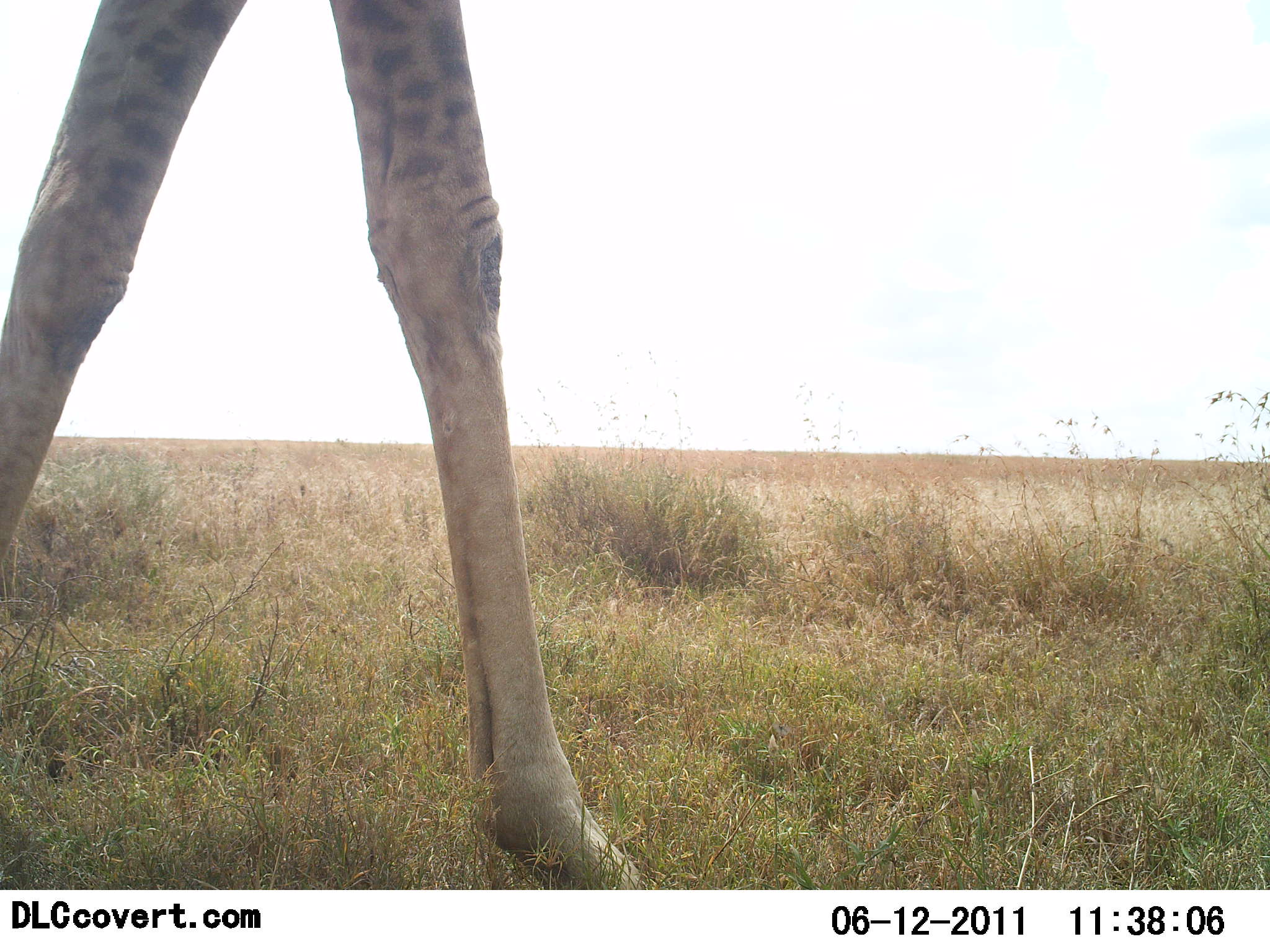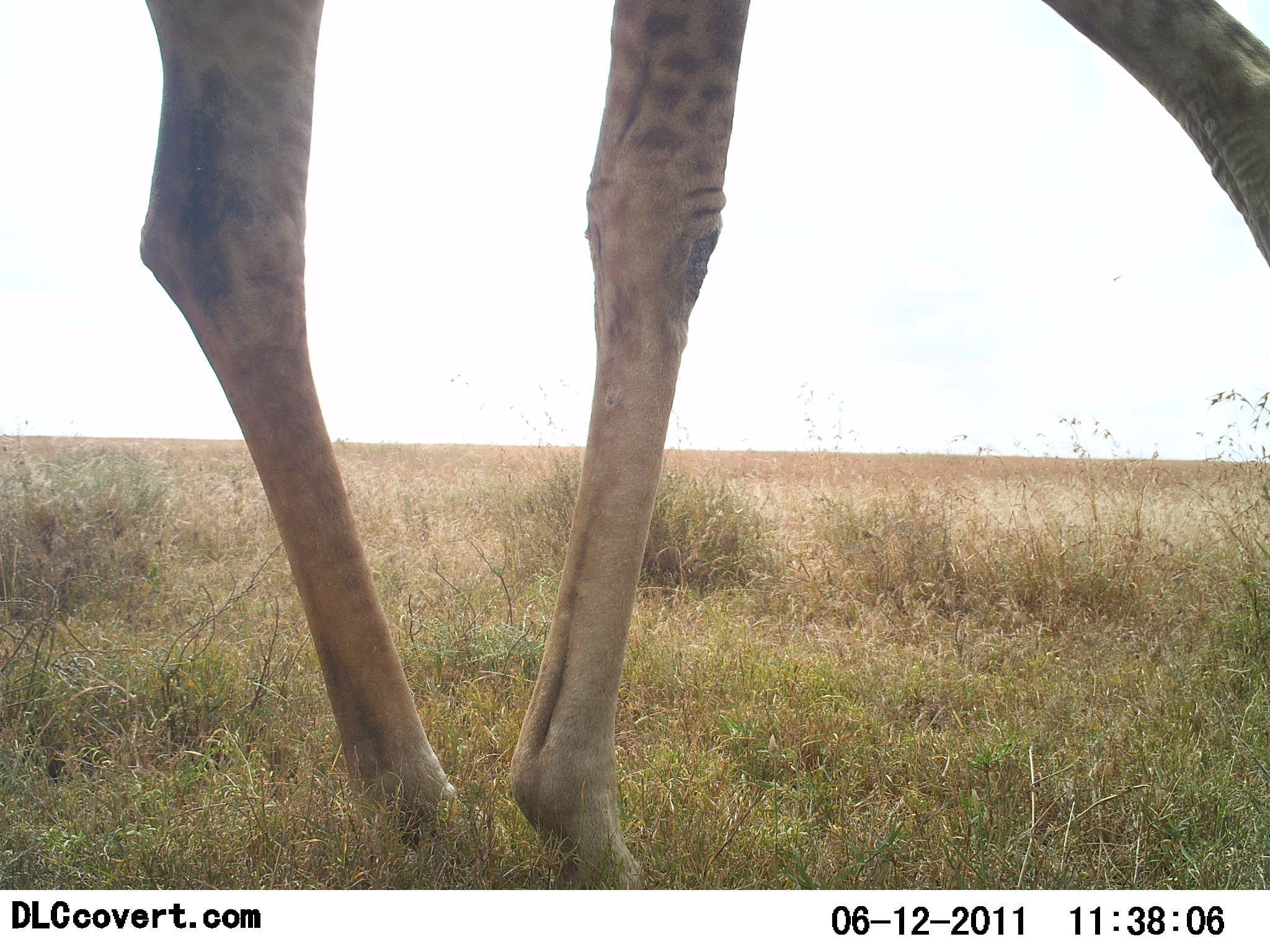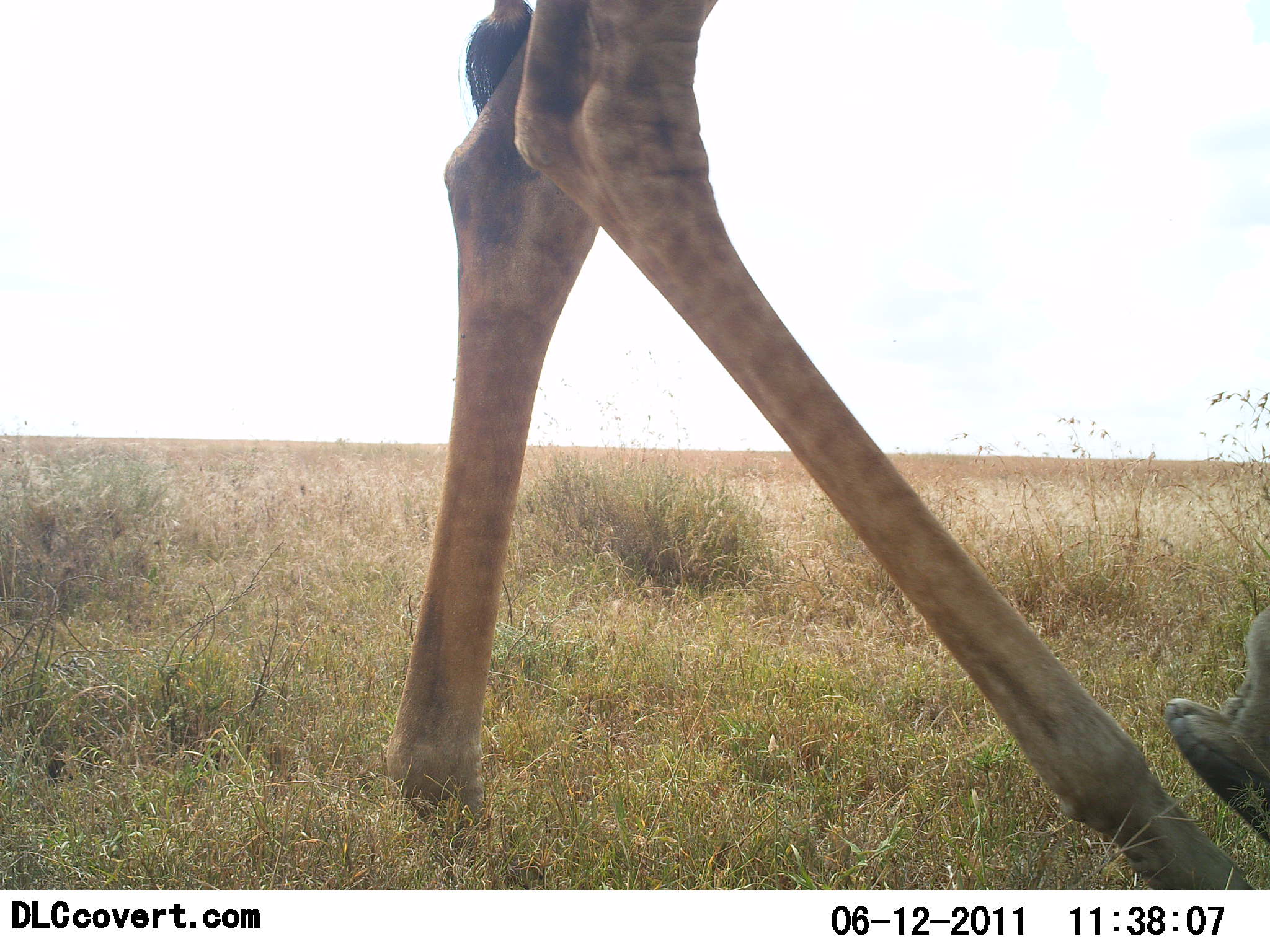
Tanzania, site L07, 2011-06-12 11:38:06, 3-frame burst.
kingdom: Animalia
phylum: Chordata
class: Mammalia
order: Artiodactyla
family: Giraffidae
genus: Giraffa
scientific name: Giraffa camelopardalis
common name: giraffe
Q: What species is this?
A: Giraffe (Giraffa camelopardalis).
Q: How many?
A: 1.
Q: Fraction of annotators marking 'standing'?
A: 0%.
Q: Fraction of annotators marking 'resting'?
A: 0%.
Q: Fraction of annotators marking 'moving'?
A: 100%.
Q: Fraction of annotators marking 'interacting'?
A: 0%.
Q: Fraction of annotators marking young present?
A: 0%.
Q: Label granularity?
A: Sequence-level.